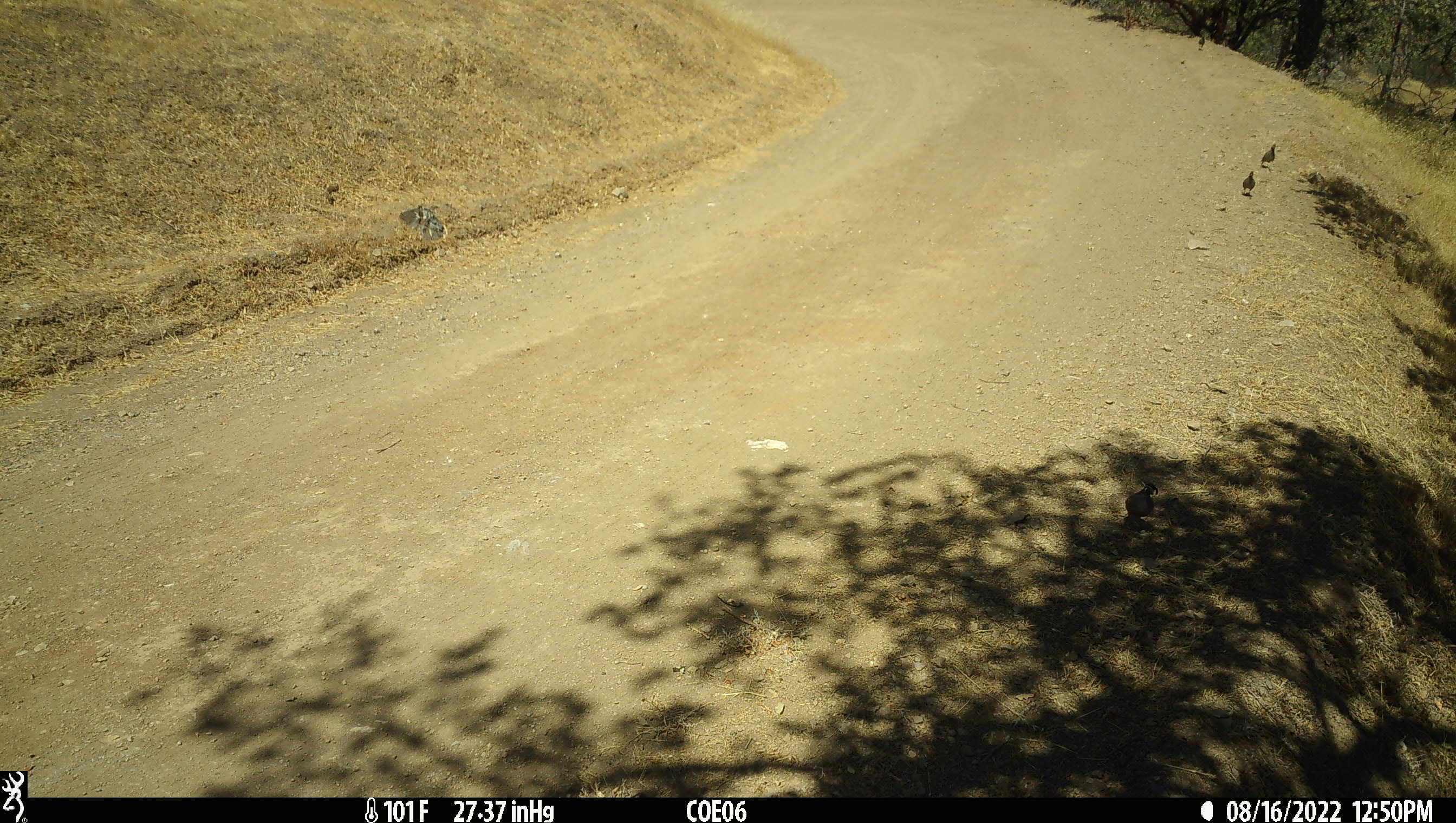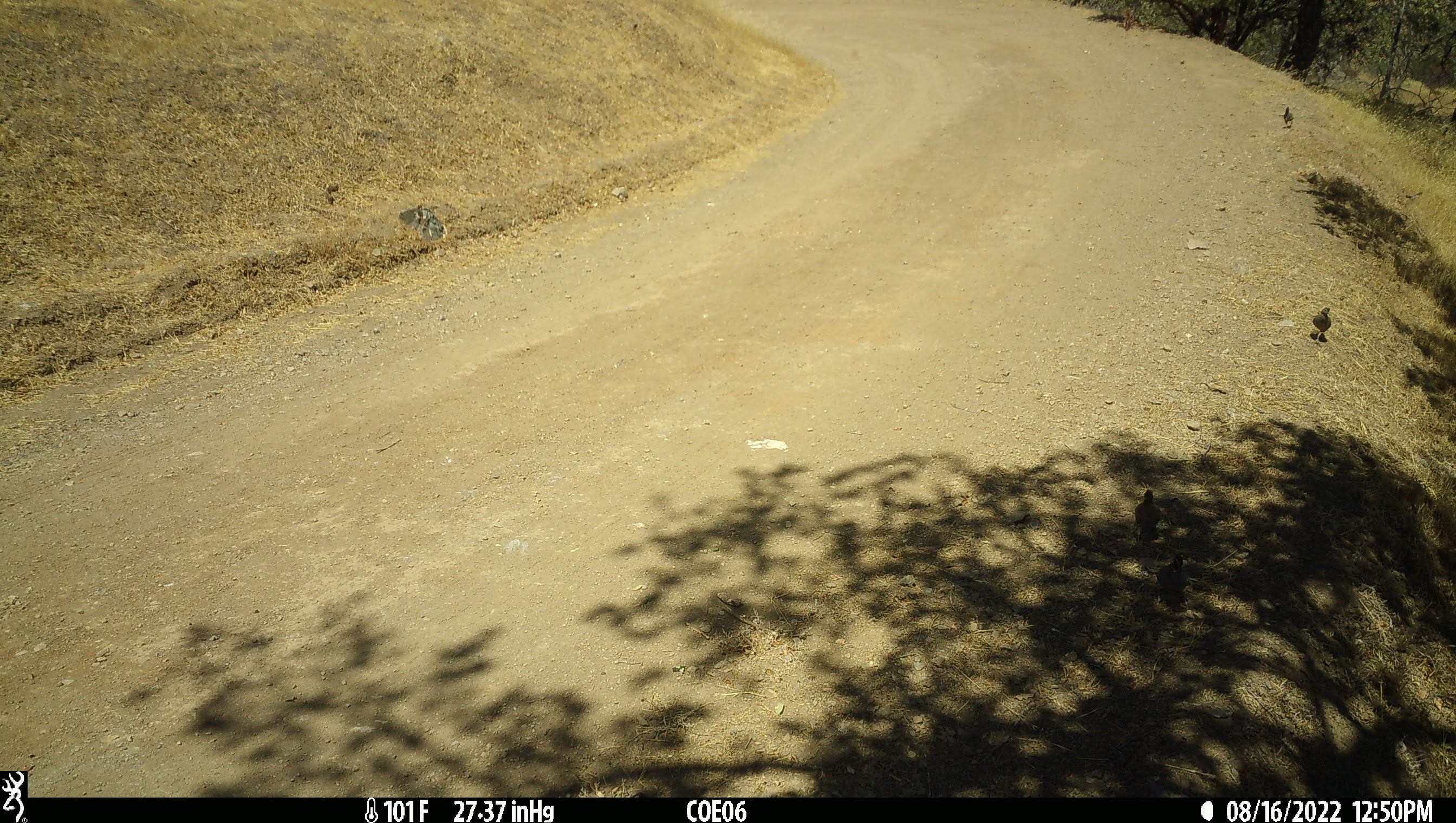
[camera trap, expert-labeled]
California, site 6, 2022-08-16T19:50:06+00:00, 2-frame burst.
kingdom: Animalia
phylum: Chordata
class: Aves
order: Galliformes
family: Odontophoridae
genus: Callipepla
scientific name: Callipepla californica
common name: california quail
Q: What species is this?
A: California quail (Callipepla californica).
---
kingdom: Animalia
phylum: Chordata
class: Aves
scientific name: Aves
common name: bird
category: unknown bird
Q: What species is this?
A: Unknown bird (bird) (Aves).